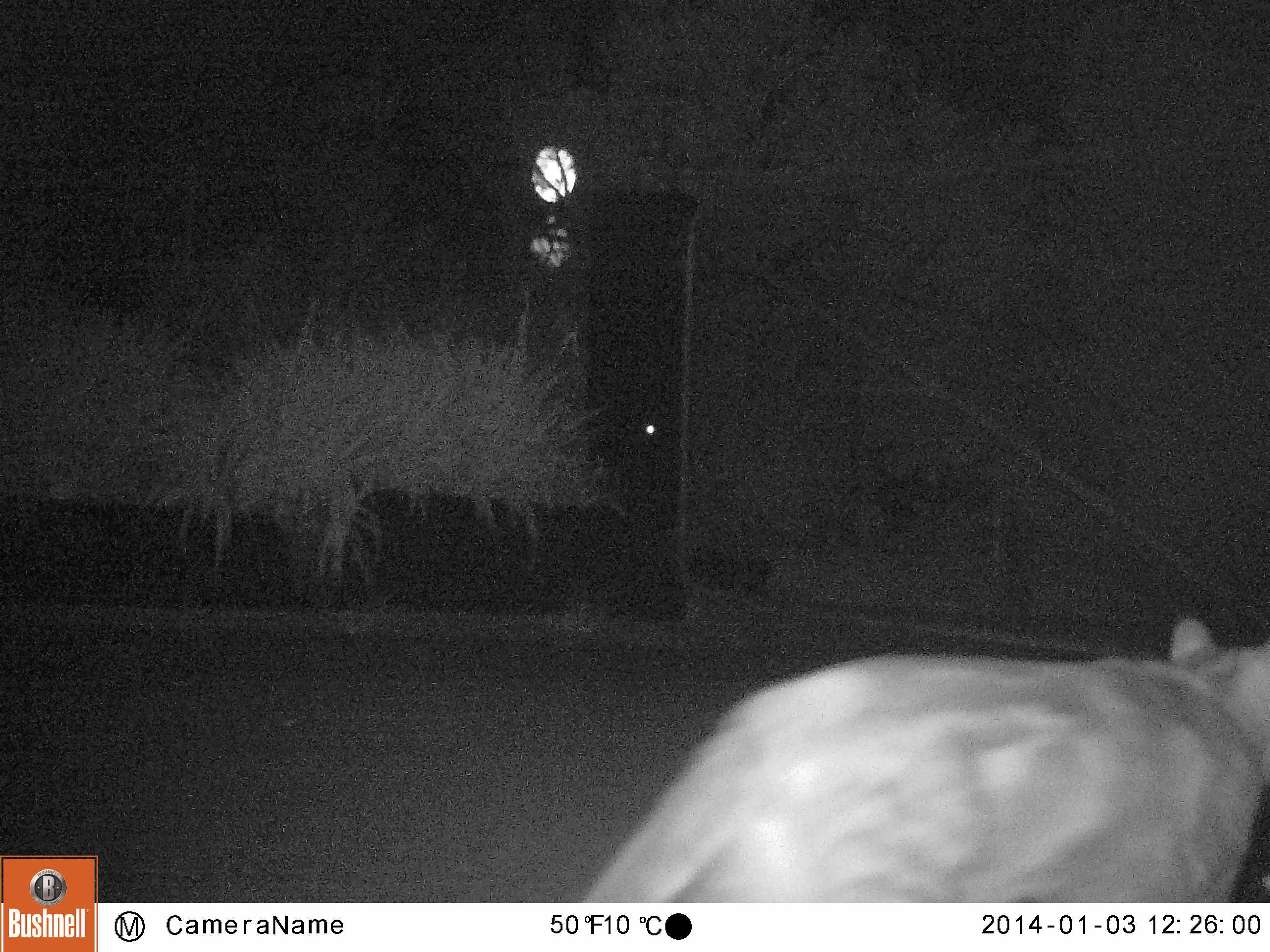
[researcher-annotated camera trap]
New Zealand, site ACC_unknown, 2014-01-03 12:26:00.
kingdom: Animalia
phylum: Chordata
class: Mammalia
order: Carnivora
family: Felidae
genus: Felis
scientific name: Felis catus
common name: domestic cat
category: cat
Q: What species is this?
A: Cat (domestic cat) (Felis catus).